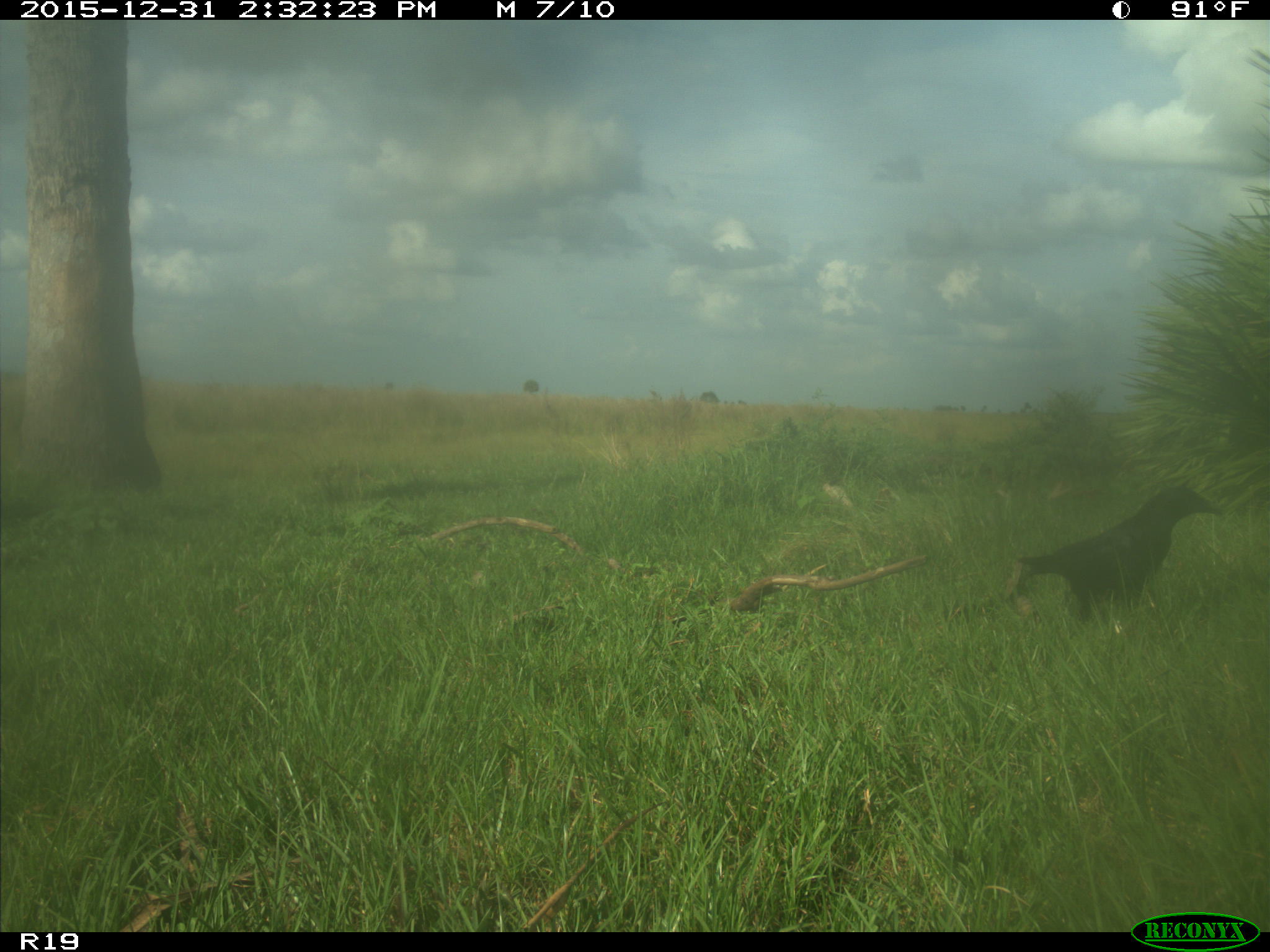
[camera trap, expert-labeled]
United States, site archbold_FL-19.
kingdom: Animalia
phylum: Chordata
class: Aves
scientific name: Aves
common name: birds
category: unidentified bird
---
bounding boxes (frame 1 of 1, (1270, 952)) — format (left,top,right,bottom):
animal: (1006,484,1225,628)